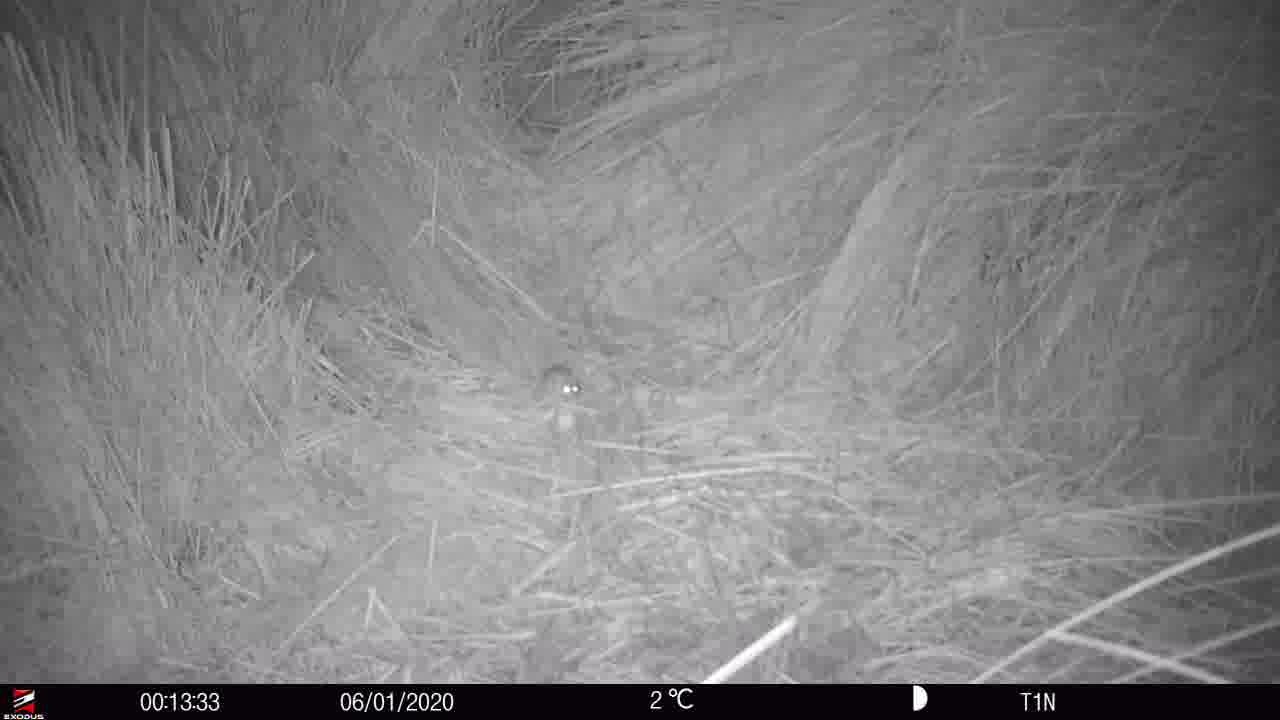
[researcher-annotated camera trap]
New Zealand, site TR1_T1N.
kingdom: Animalia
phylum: Chordata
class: Mammalia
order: Rodentia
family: Muridae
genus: Mus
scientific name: Mus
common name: mouse